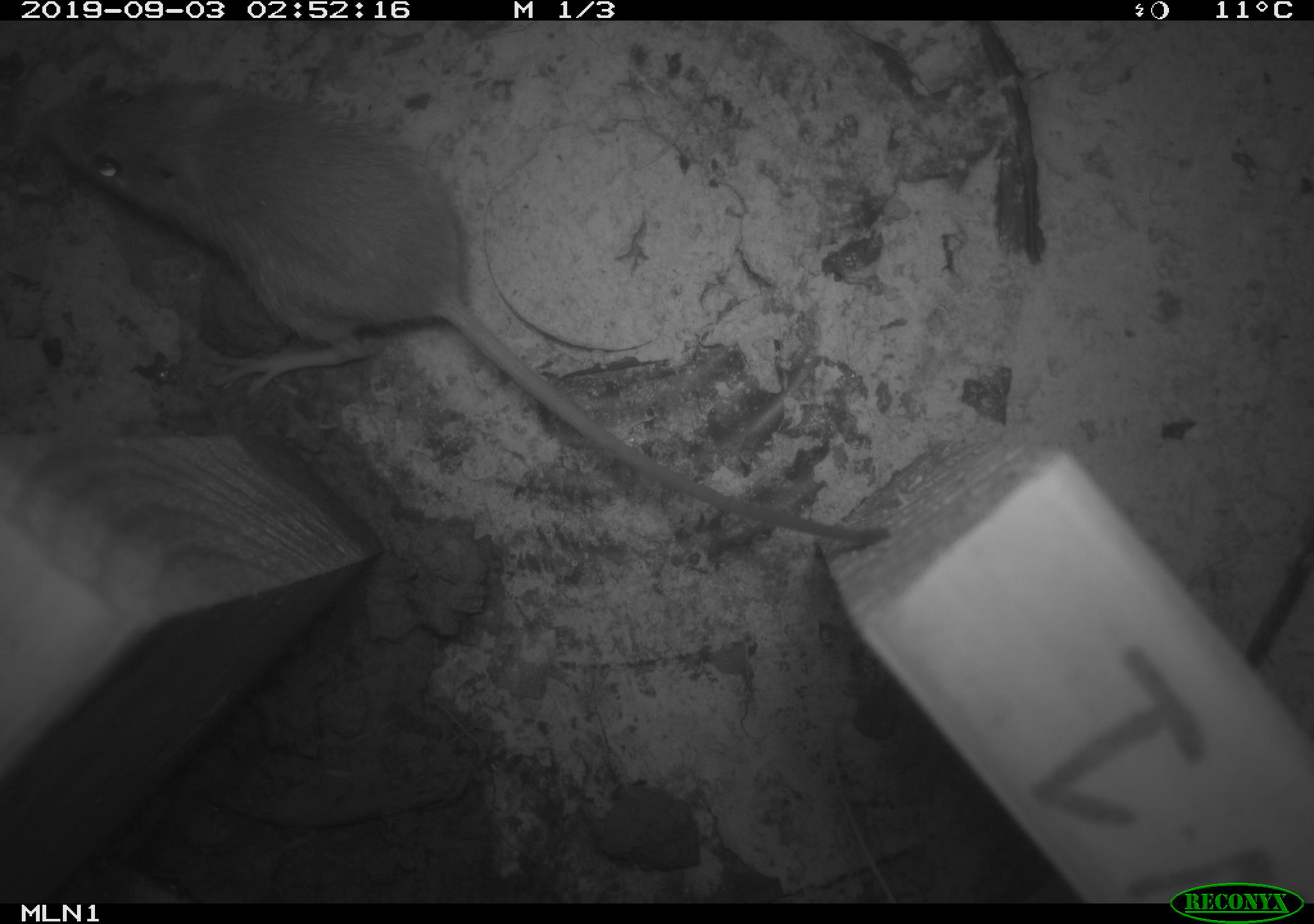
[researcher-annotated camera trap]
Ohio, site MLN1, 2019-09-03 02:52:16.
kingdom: Animalia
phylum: Chordata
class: Mammalia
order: Rodentia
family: Zapodidae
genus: Napaeozapus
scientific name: Napaeozapus insignis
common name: woodland jumping mouse